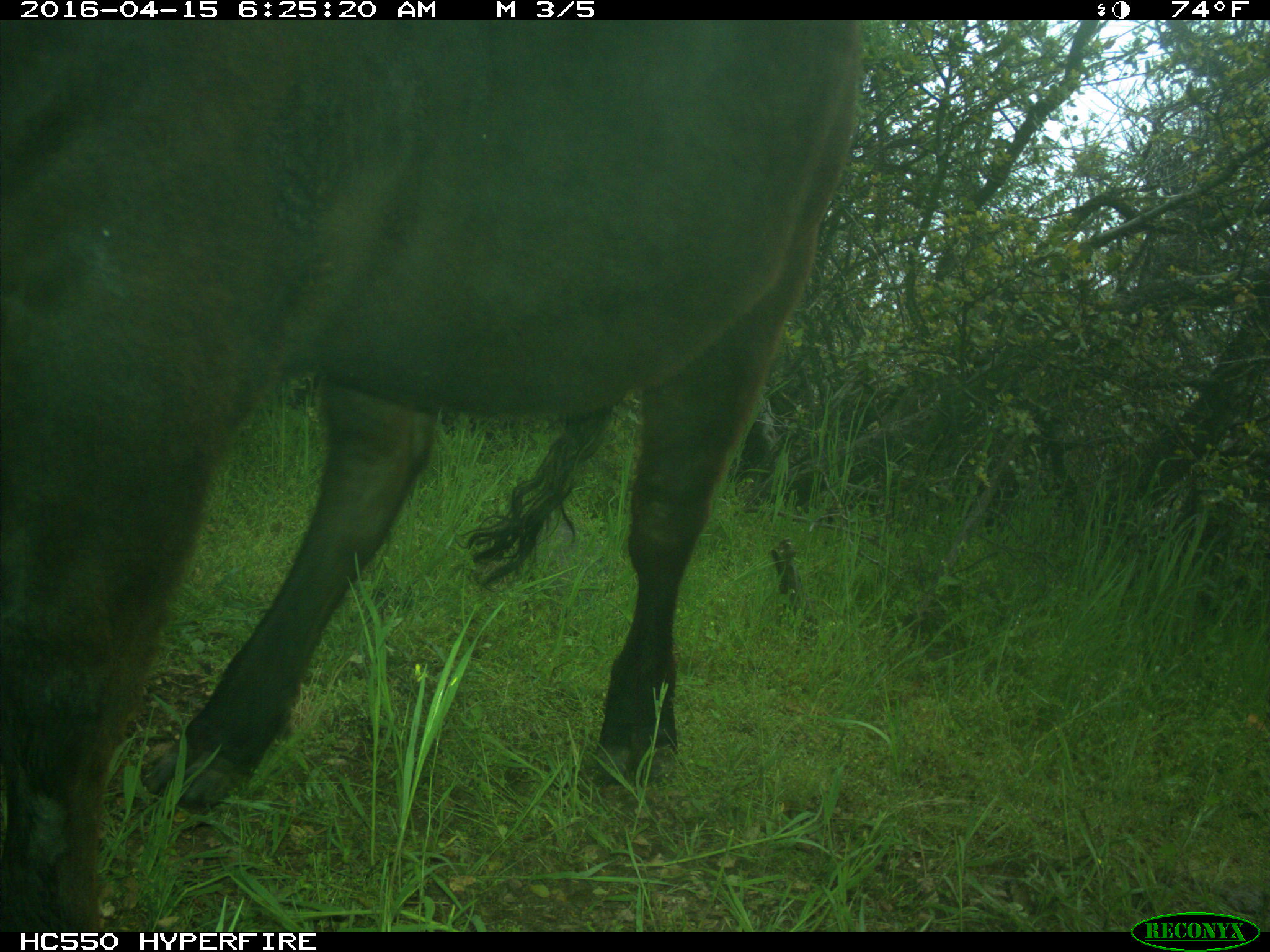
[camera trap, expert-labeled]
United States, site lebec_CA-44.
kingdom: Animalia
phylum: Chordata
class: Mammalia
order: Artiodactyla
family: Bovidae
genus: Bos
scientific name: Bos taurus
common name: domestic cow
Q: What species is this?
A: Bos taurus (domestic cow).